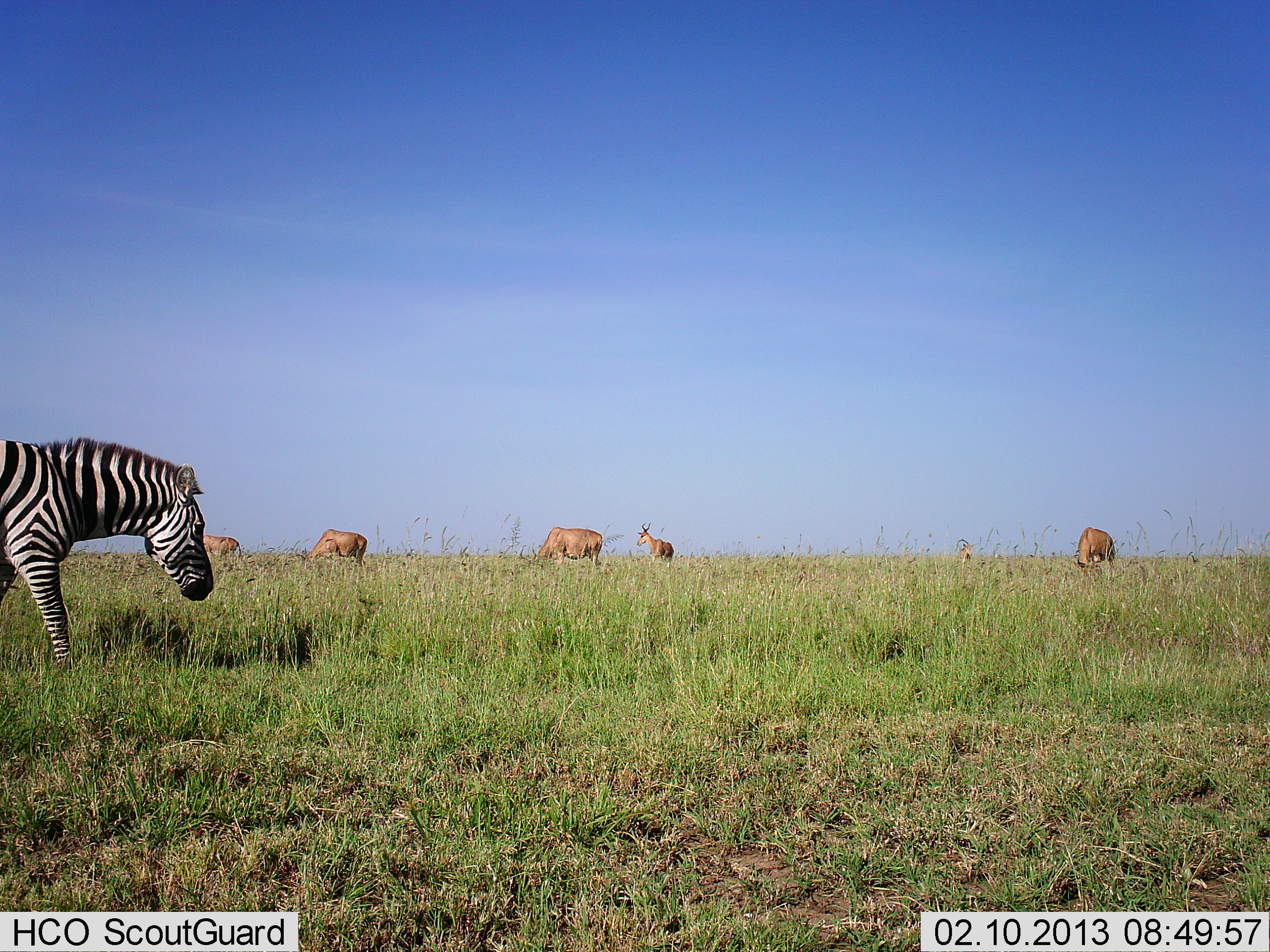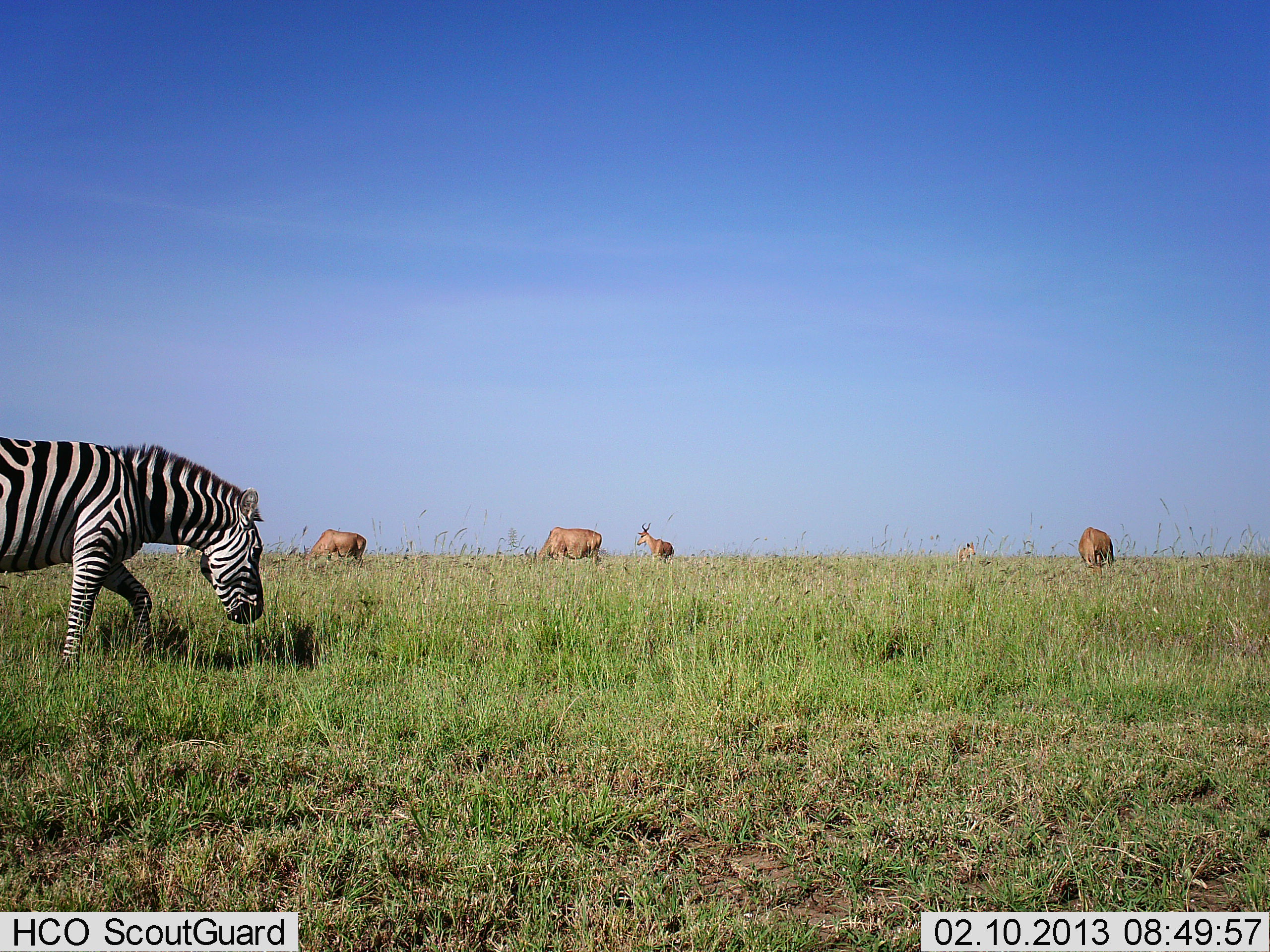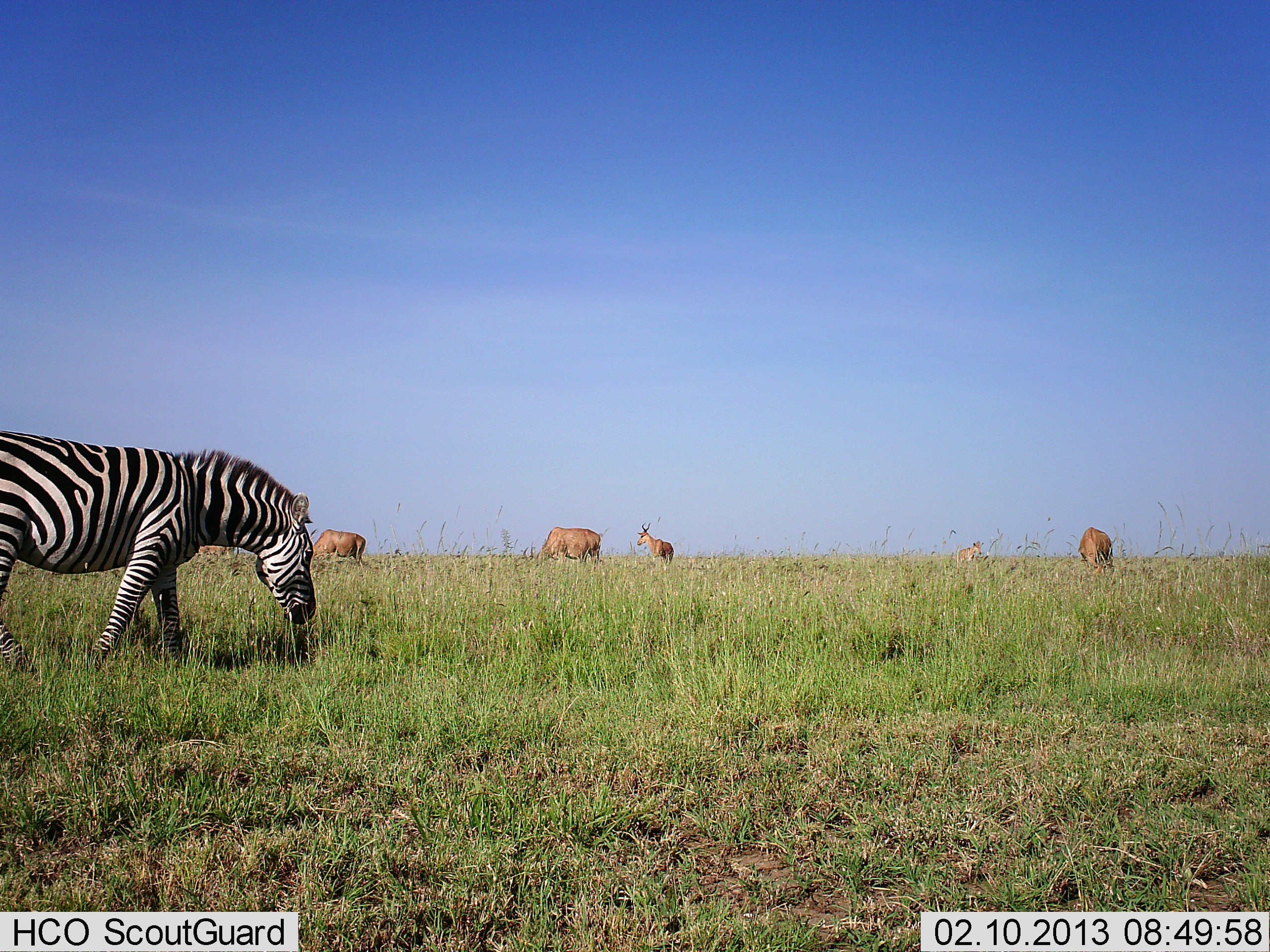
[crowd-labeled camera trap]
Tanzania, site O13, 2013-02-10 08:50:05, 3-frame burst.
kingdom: Animalia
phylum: Chordata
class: Mammalia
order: Artiodactyla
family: Bovidae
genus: Alcelaphus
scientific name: Alcelaphus buselaphus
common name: hartebeest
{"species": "hartebeest (Alcelaphus buselaphus)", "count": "6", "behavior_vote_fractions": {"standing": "78%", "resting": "6%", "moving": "0%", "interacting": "0%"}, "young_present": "6%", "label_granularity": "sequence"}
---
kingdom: Animalia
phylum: Chordata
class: Mammalia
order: Perissodactyla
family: Equidae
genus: Equus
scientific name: Equus quagga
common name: plains zebra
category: zebra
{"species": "zebra (plains zebra) (Equus quagga)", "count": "1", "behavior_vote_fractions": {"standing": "8%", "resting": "0%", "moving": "88%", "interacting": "0%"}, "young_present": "0%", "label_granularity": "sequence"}